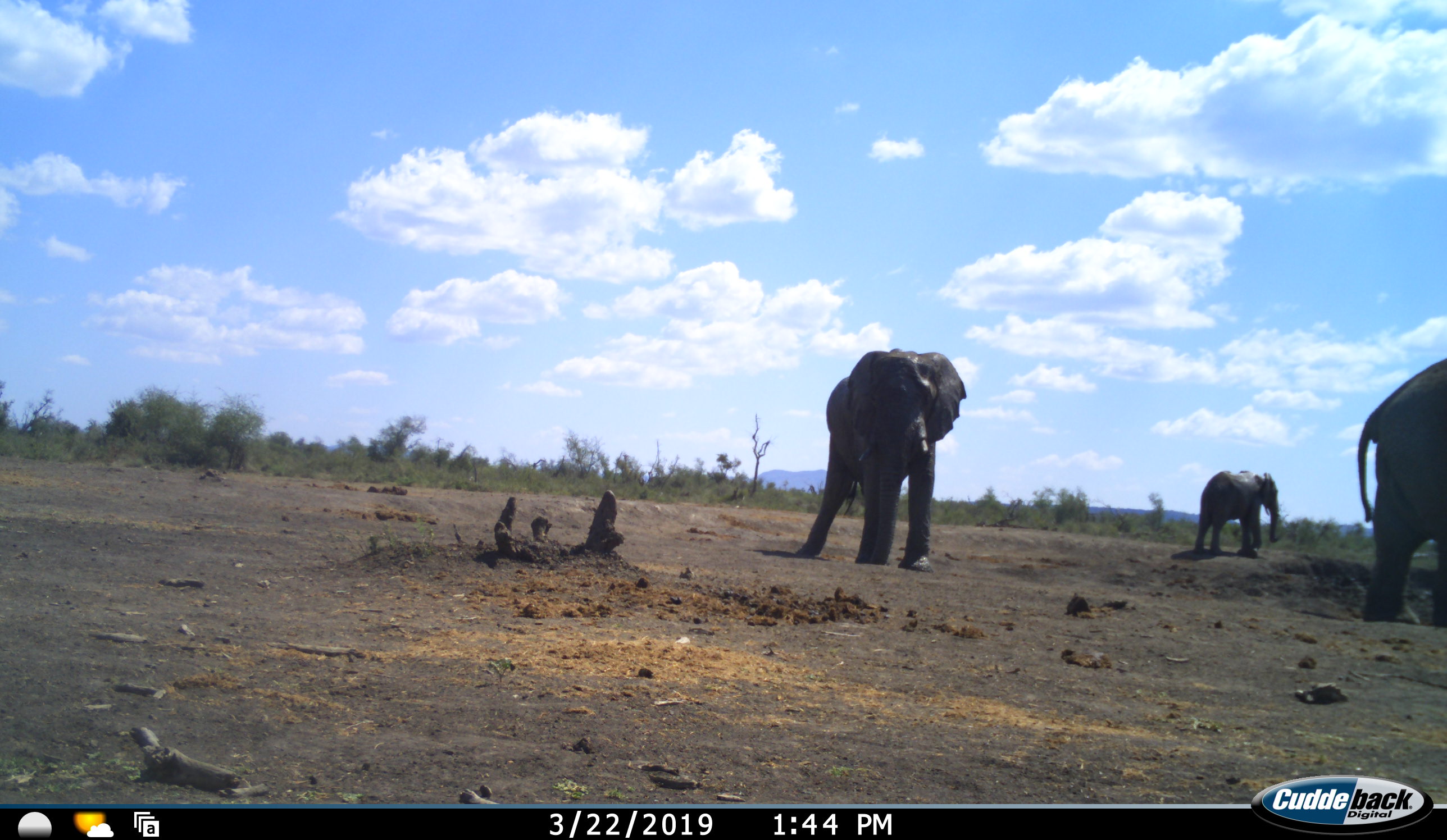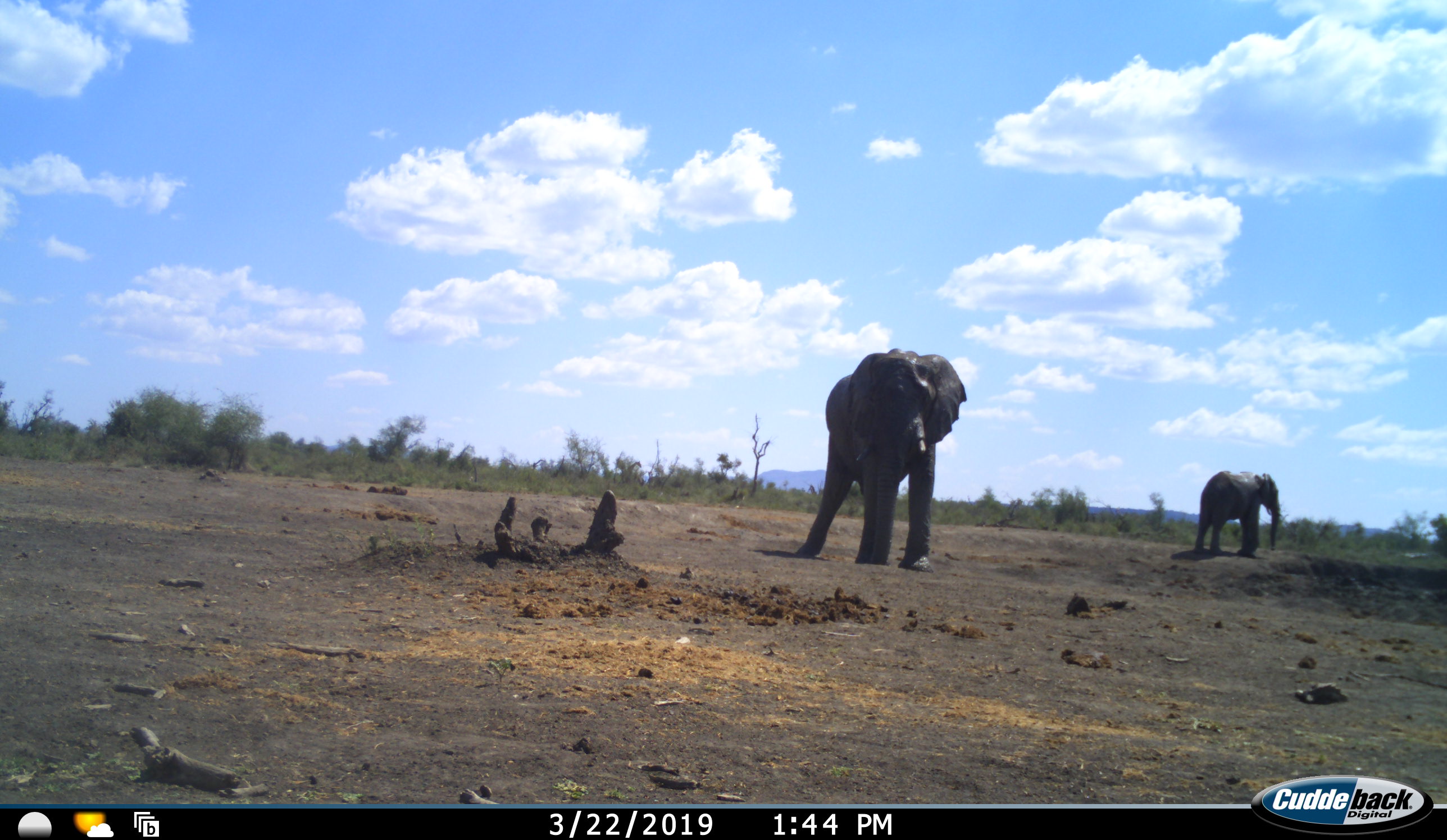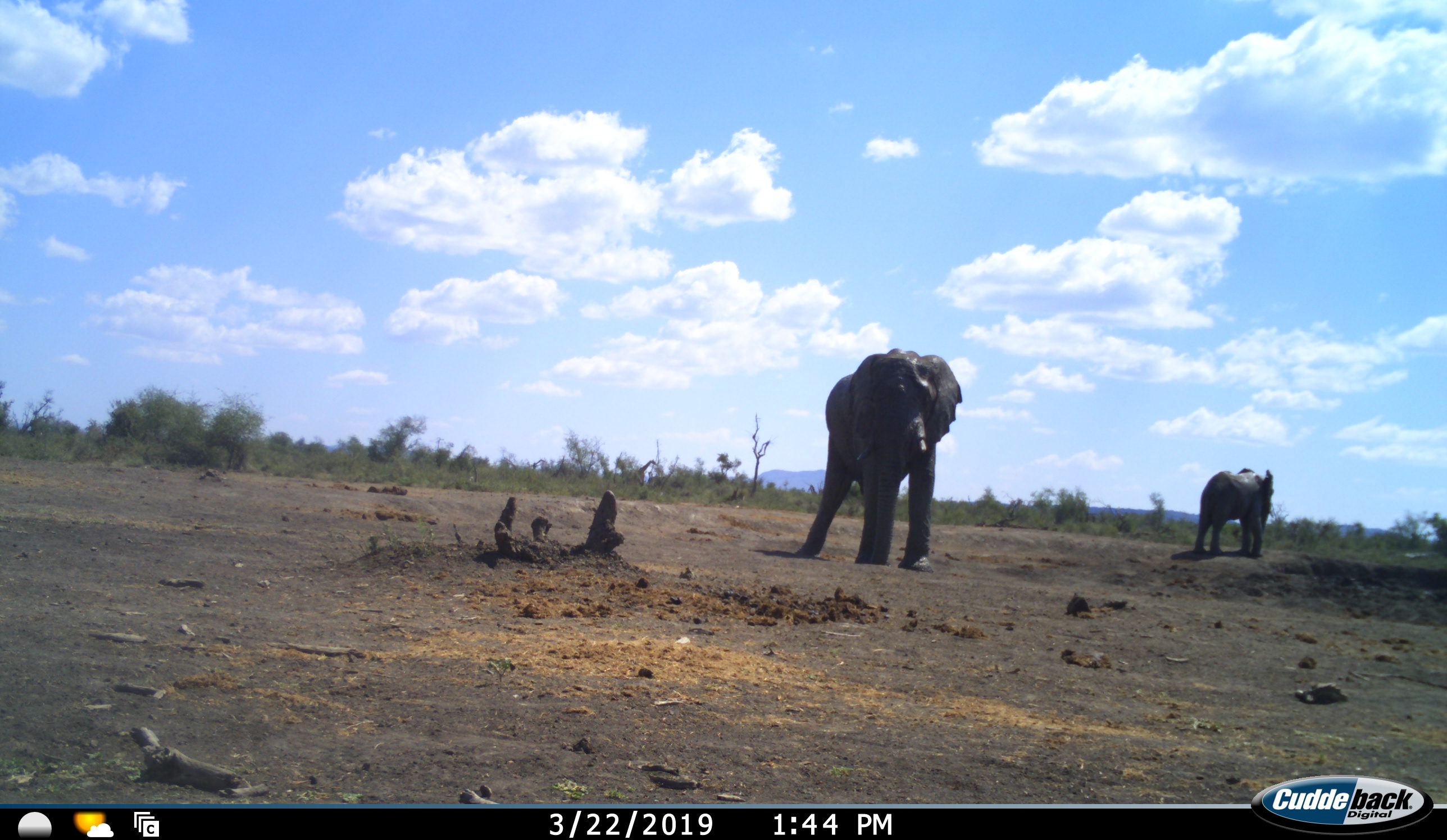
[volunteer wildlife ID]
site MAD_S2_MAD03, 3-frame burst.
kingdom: Animalia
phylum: Chordata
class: Mammalia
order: Proboscidea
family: Elephantidae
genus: Loxodonta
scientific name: Loxodonta africana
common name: african bush elephant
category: elephant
Elephant (african bush elephant) (Loxodonta africana), count 3. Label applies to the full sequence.